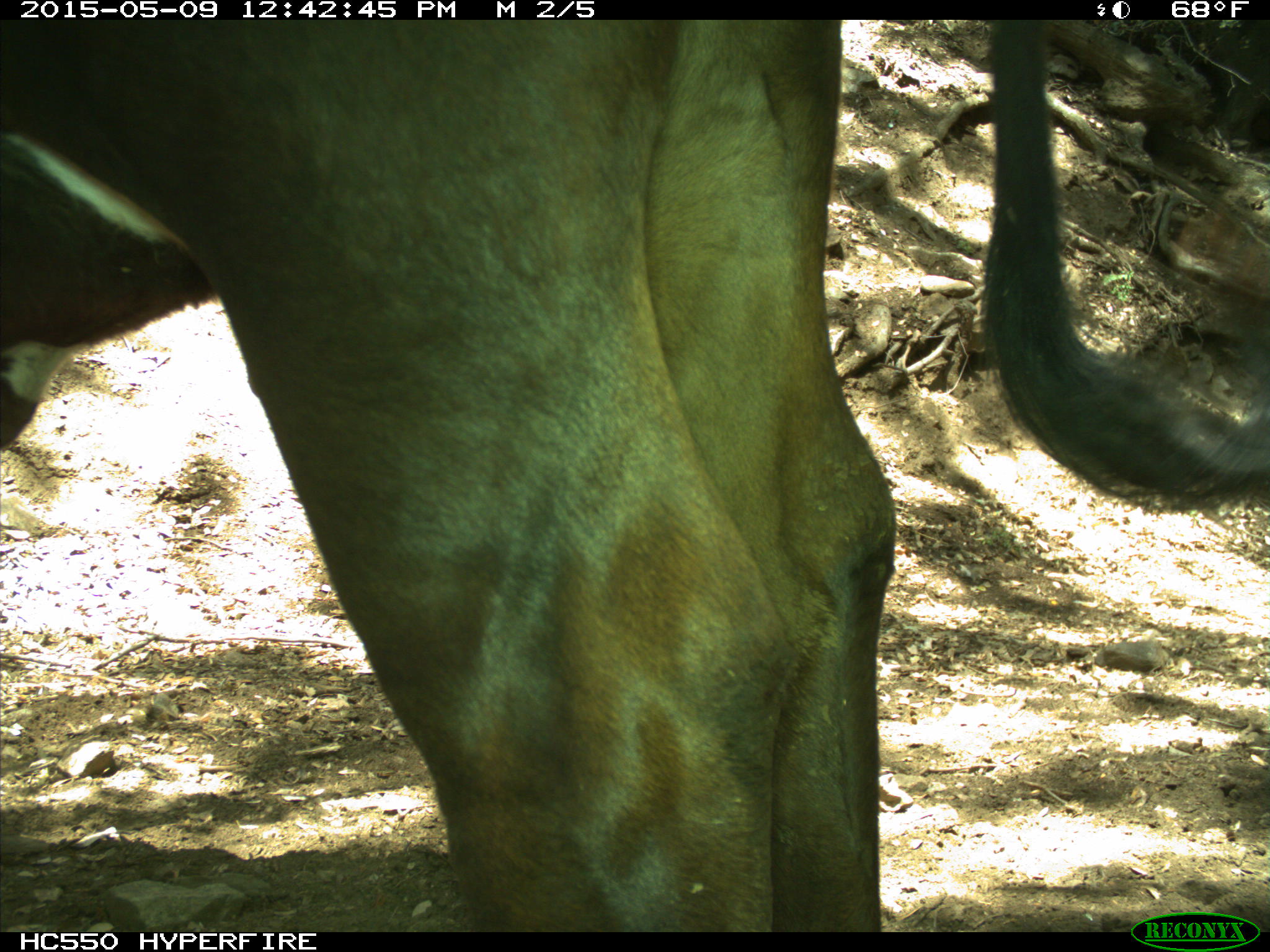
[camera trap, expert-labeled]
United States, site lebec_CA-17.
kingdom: Animalia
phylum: Chordata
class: Mammalia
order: Artiodactyla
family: Bovidae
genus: Bos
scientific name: Bos taurus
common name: domestic cow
Bos taurus (domestic cow).